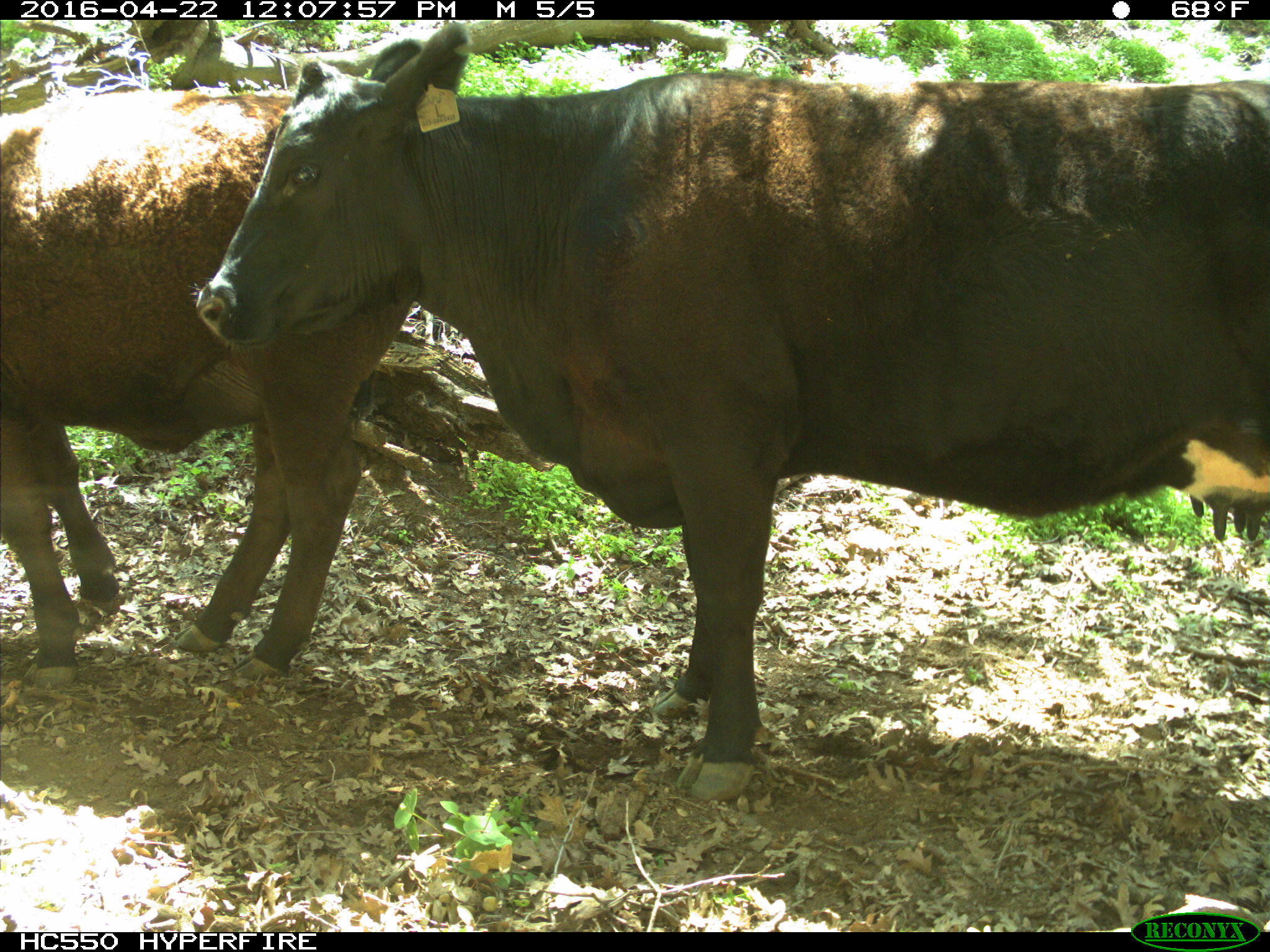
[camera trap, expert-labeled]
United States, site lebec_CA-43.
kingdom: Animalia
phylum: Chordata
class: Mammalia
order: Artiodactyla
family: Bovidae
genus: Bos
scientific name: Bos taurus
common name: domestic cow